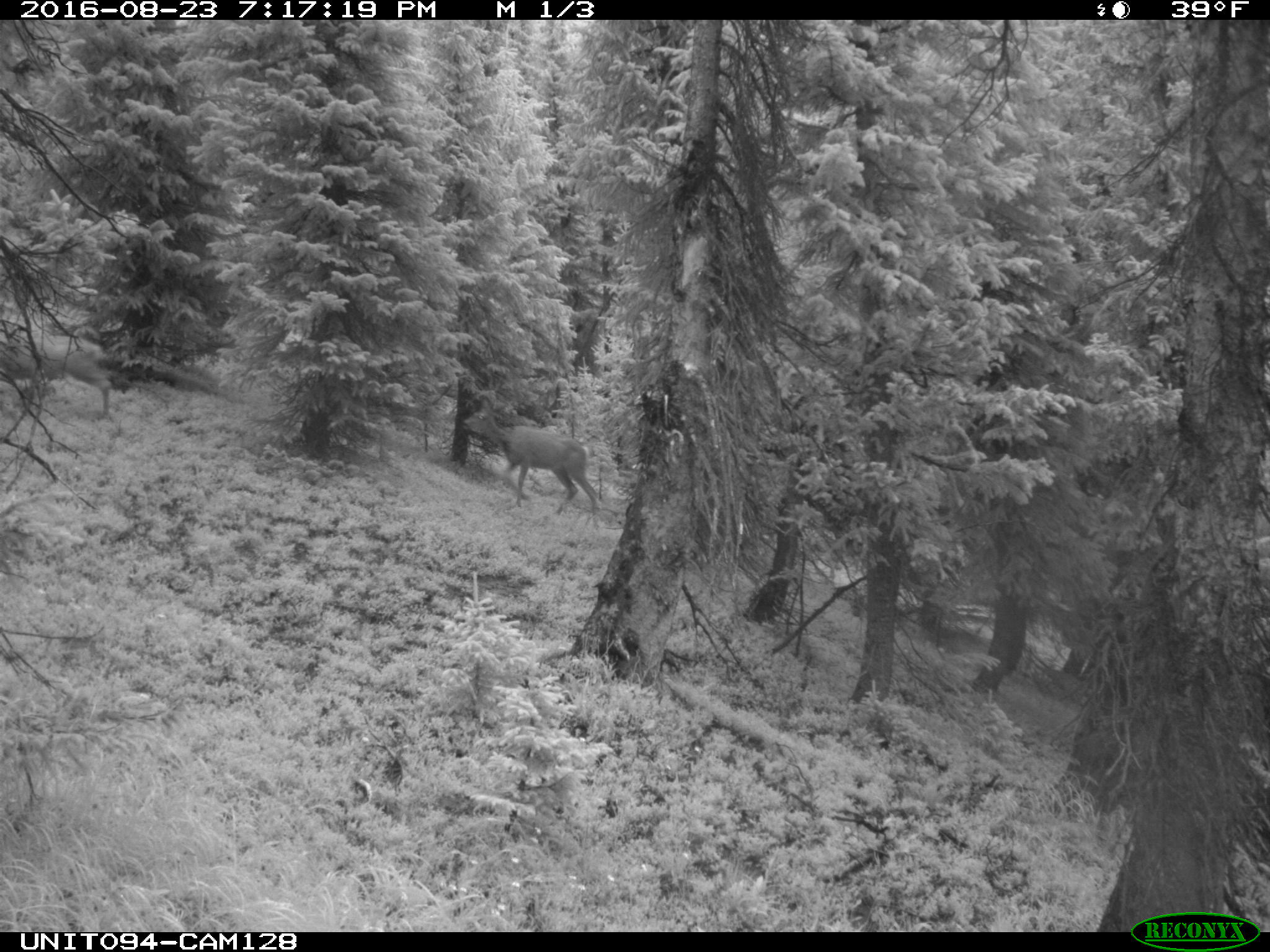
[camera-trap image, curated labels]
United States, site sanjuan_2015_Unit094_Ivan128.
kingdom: Animalia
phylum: Chordata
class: Mammalia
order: Artiodactyla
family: Cervidae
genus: Odocoileus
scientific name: Odocoileus hemionus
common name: mule deer